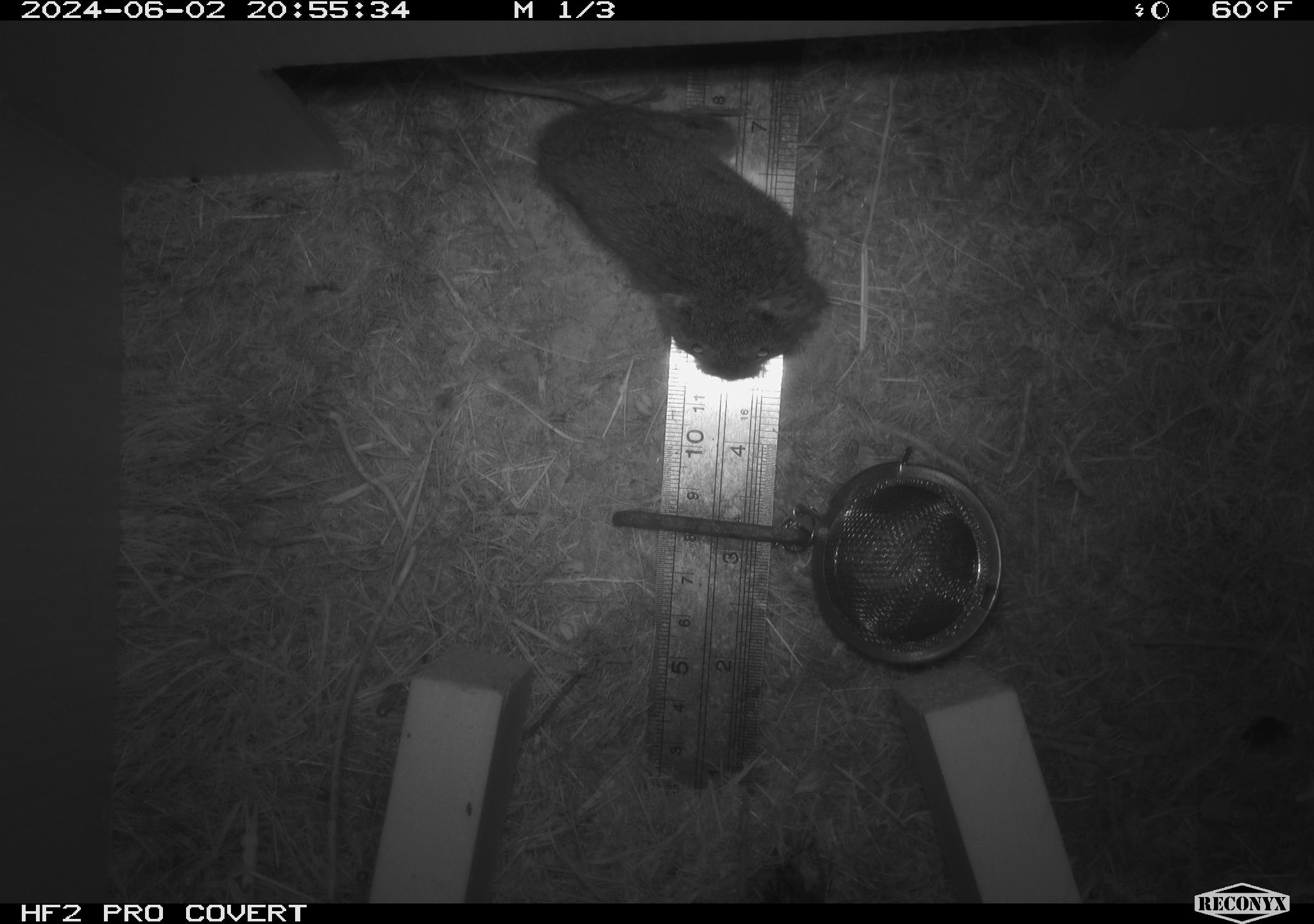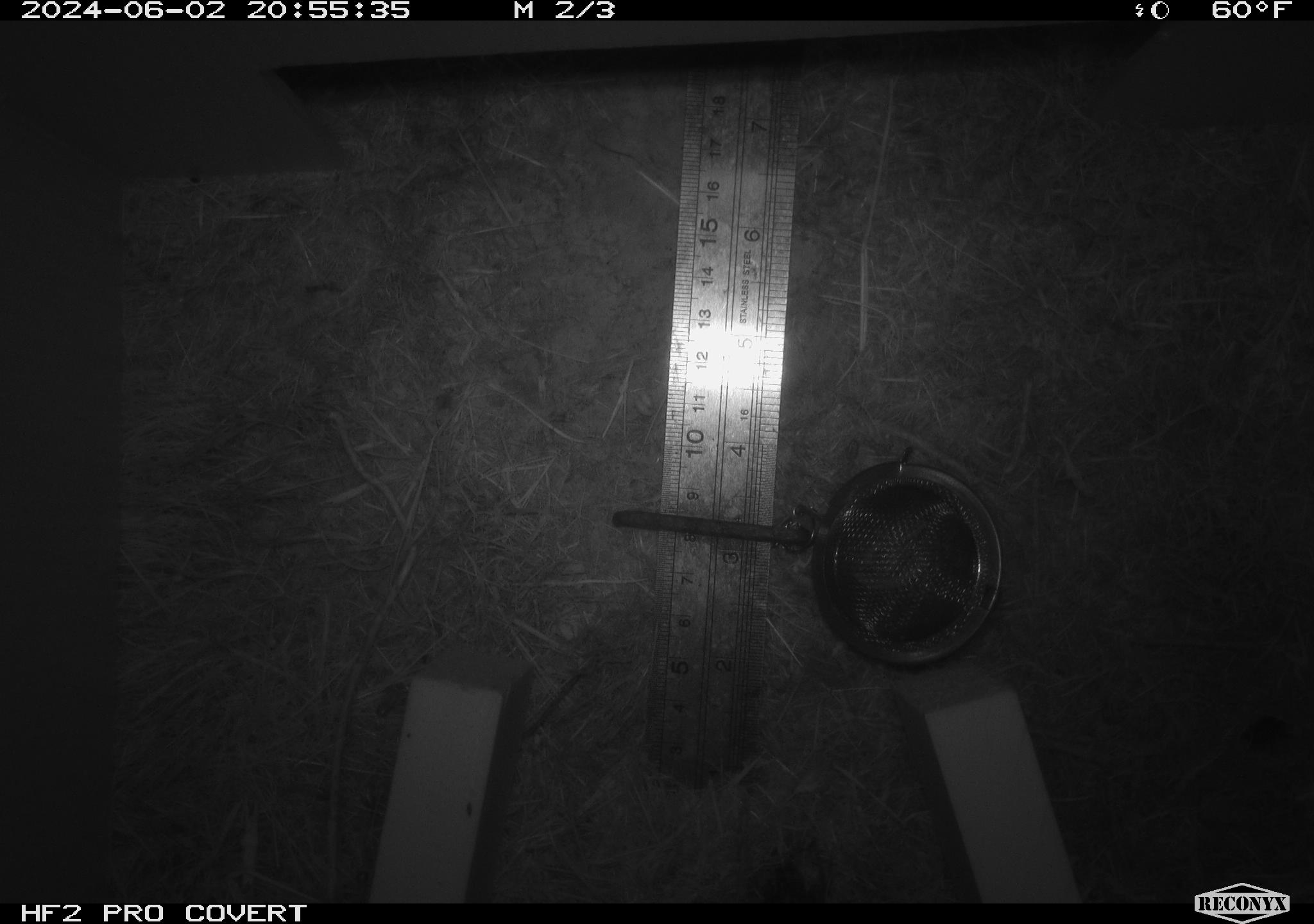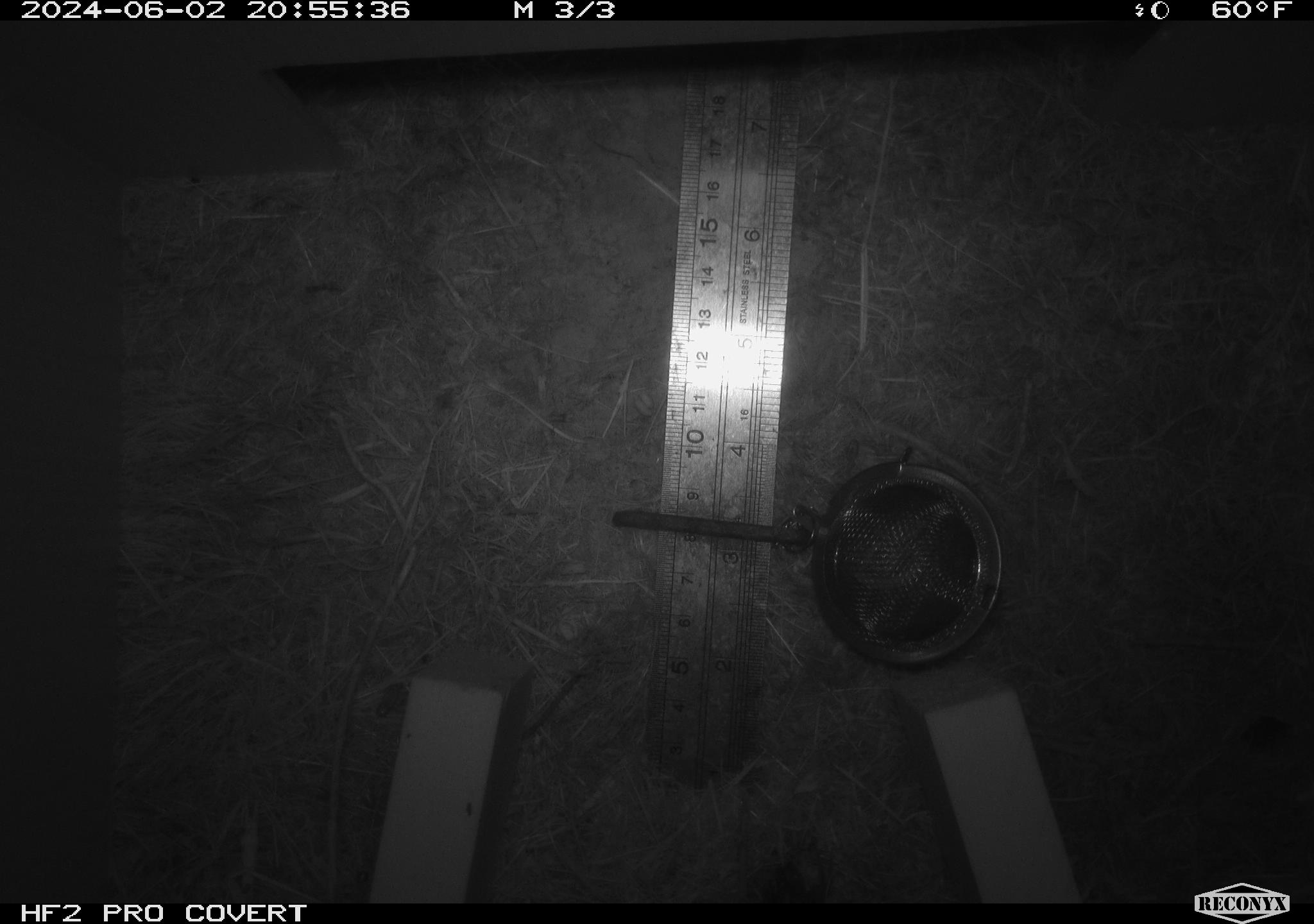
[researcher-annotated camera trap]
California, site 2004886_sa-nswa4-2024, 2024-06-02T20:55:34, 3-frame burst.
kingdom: Animalia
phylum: Chordata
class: Mammalia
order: Rodentia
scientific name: Rodentia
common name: rodent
Rodent (Rodentia).